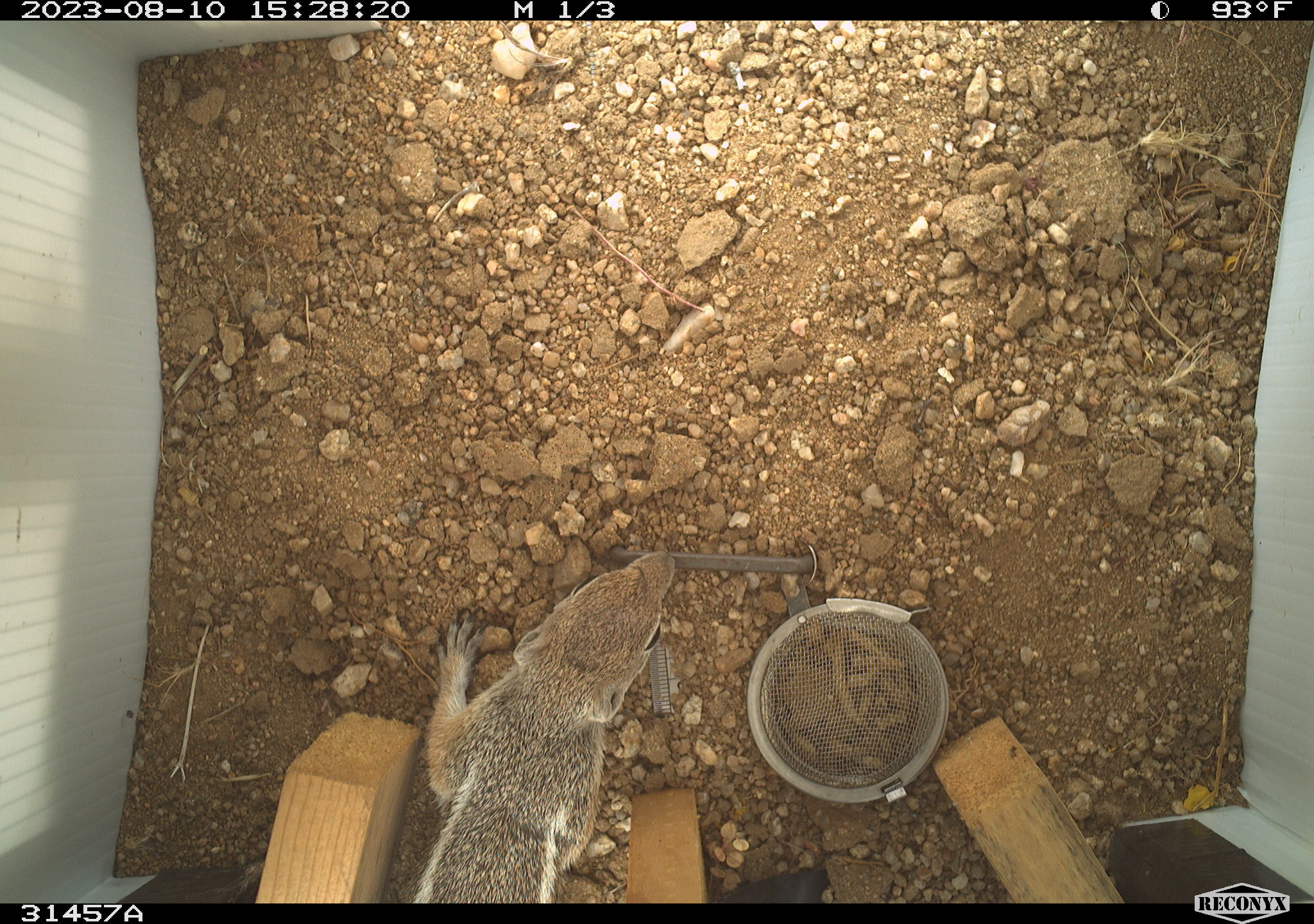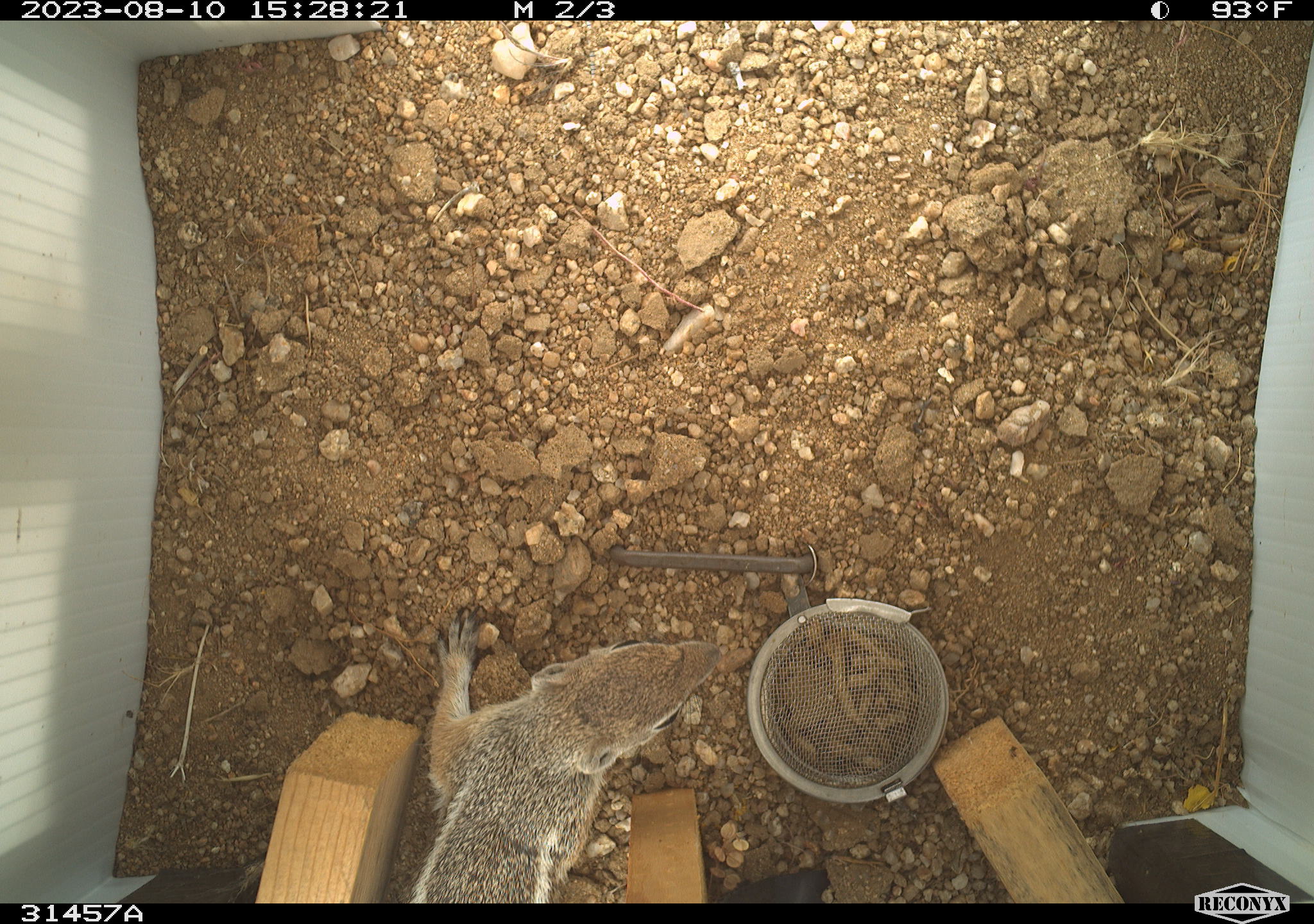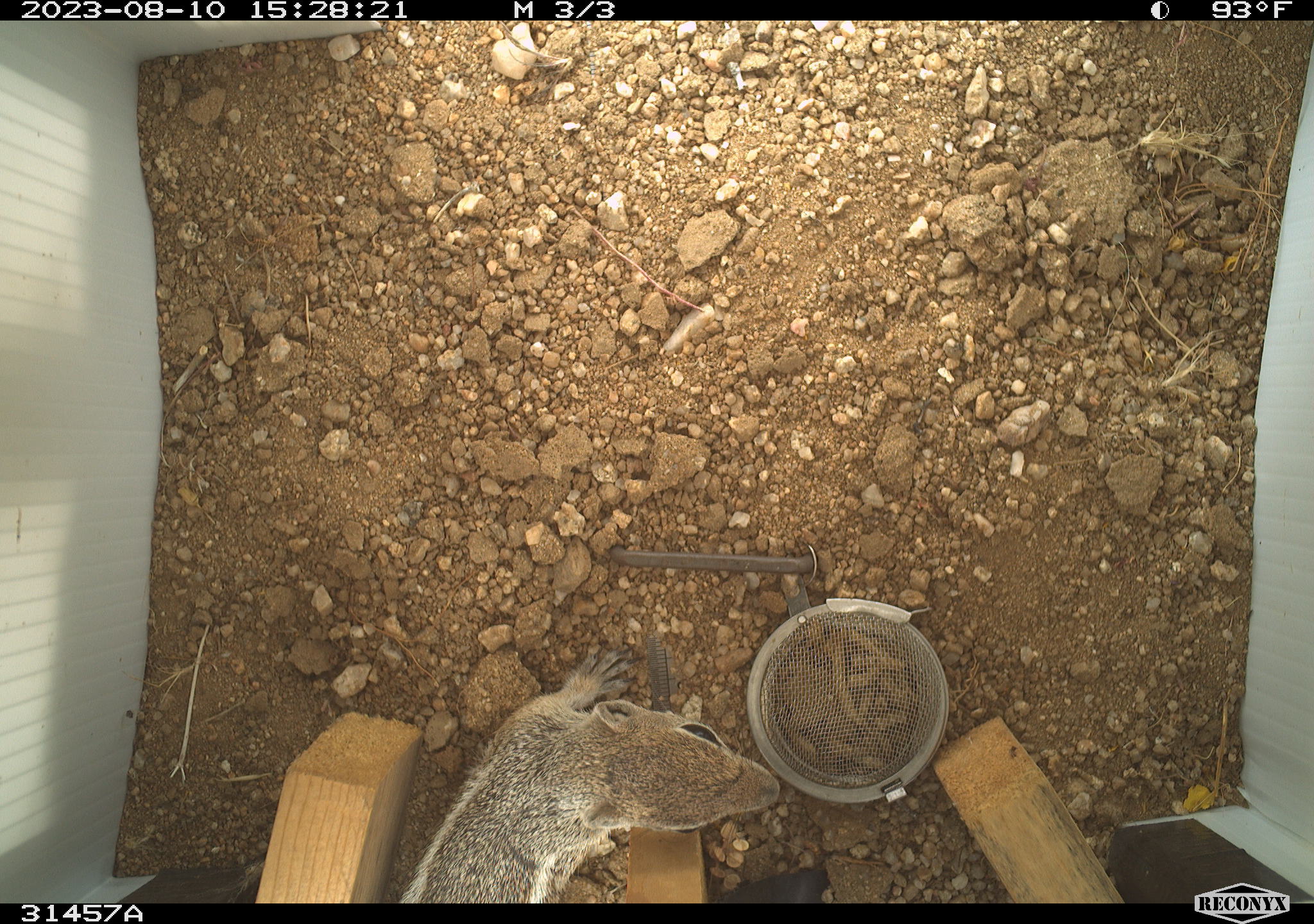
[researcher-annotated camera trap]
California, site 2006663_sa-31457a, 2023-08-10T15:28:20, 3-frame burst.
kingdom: Animalia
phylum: Chordata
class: Mammalia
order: Rodentia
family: Sciuridae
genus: Ammospermophilus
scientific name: Ammospermophilus leucurus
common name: white-tailed antelope squirrel